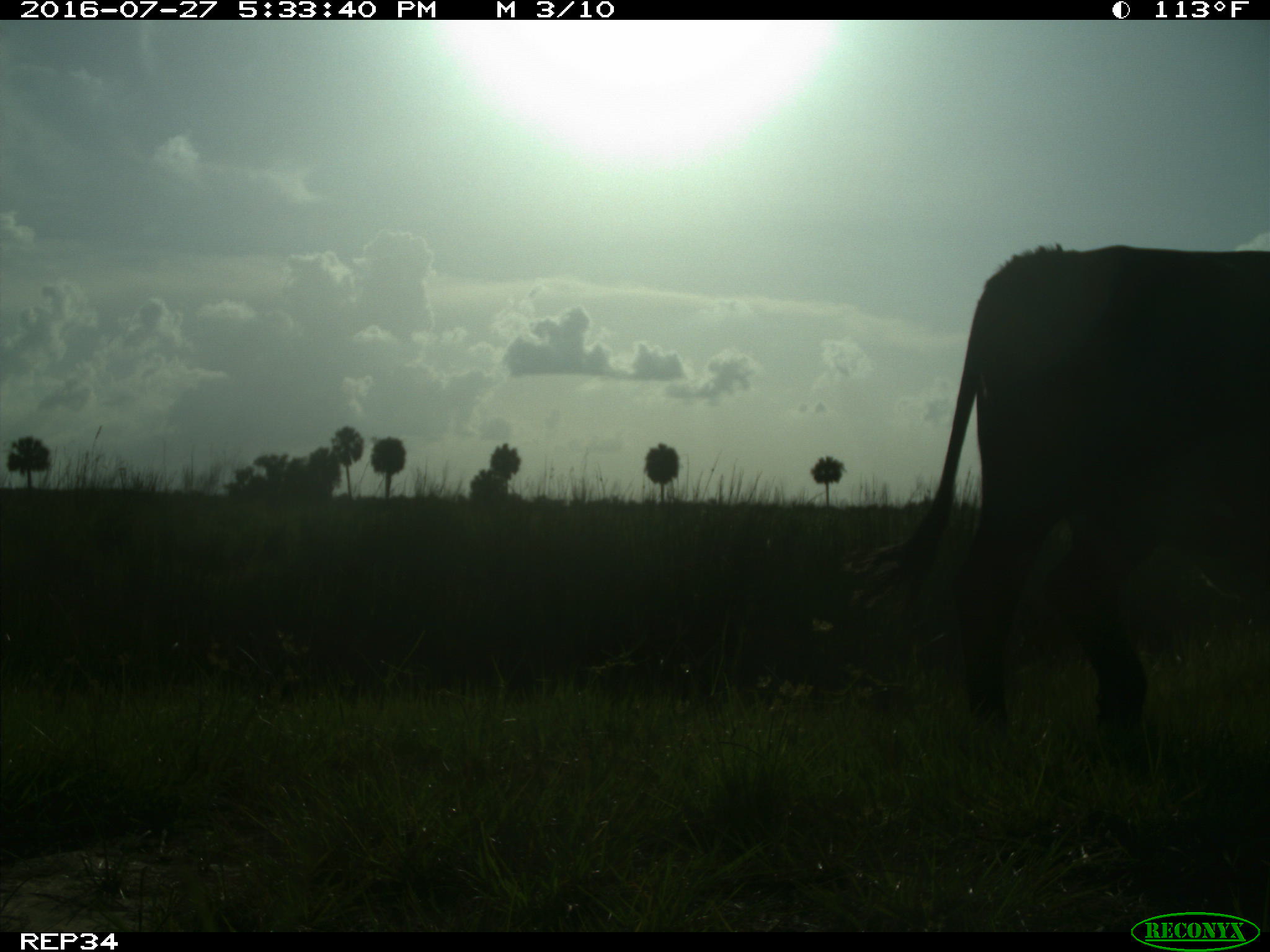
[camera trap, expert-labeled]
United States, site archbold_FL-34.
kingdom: Animalia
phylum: Chordata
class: Mammalia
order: Artiodactyla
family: Bovidae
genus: Bos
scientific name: Bos taurus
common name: domestic cow